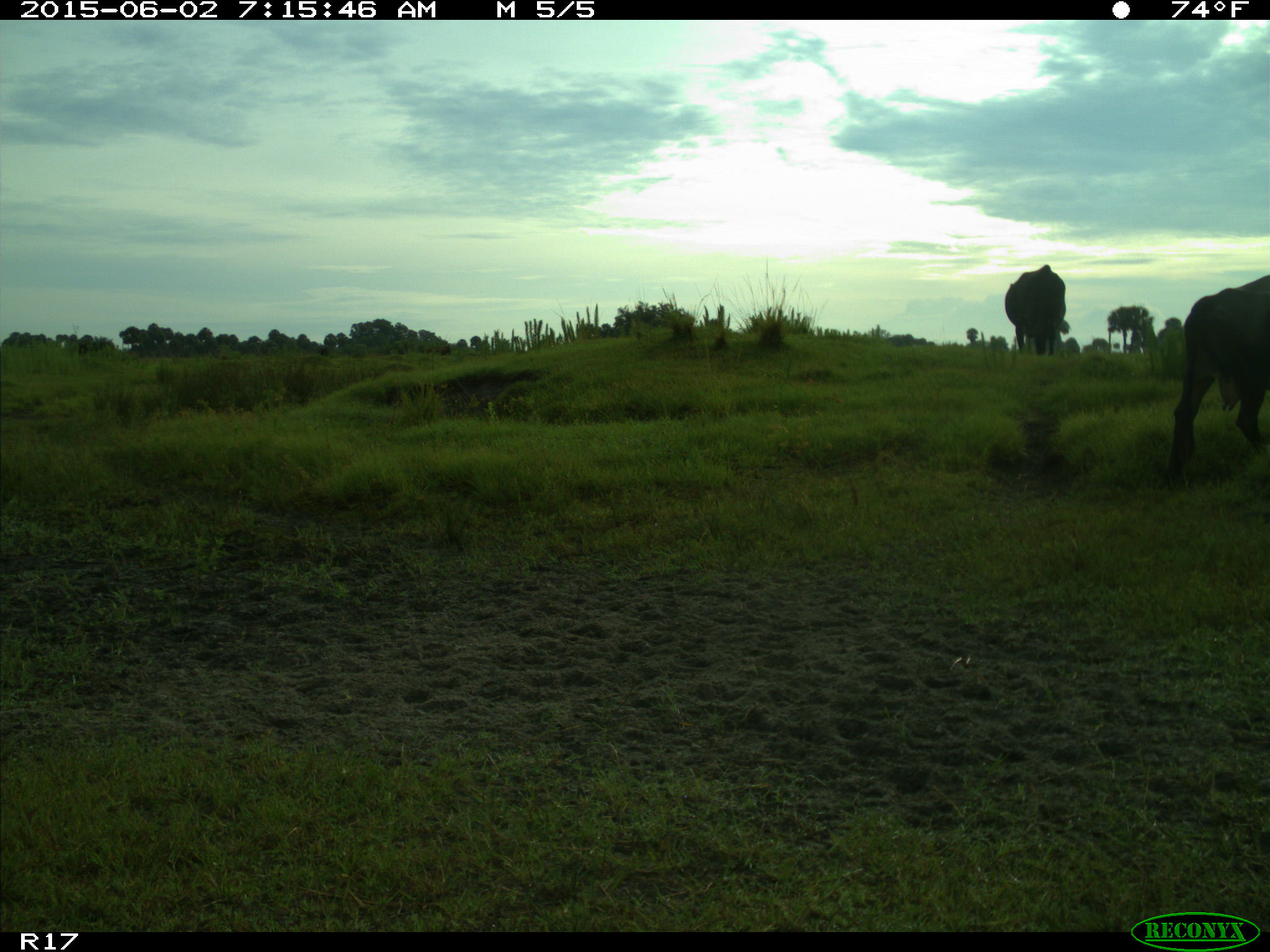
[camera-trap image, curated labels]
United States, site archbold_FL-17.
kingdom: Animalia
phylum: Chordata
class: Mammalia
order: Artiodactyla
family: Bovidae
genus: Bos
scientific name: Bos taurus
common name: domestic cow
Bos taurus (domestic cow).